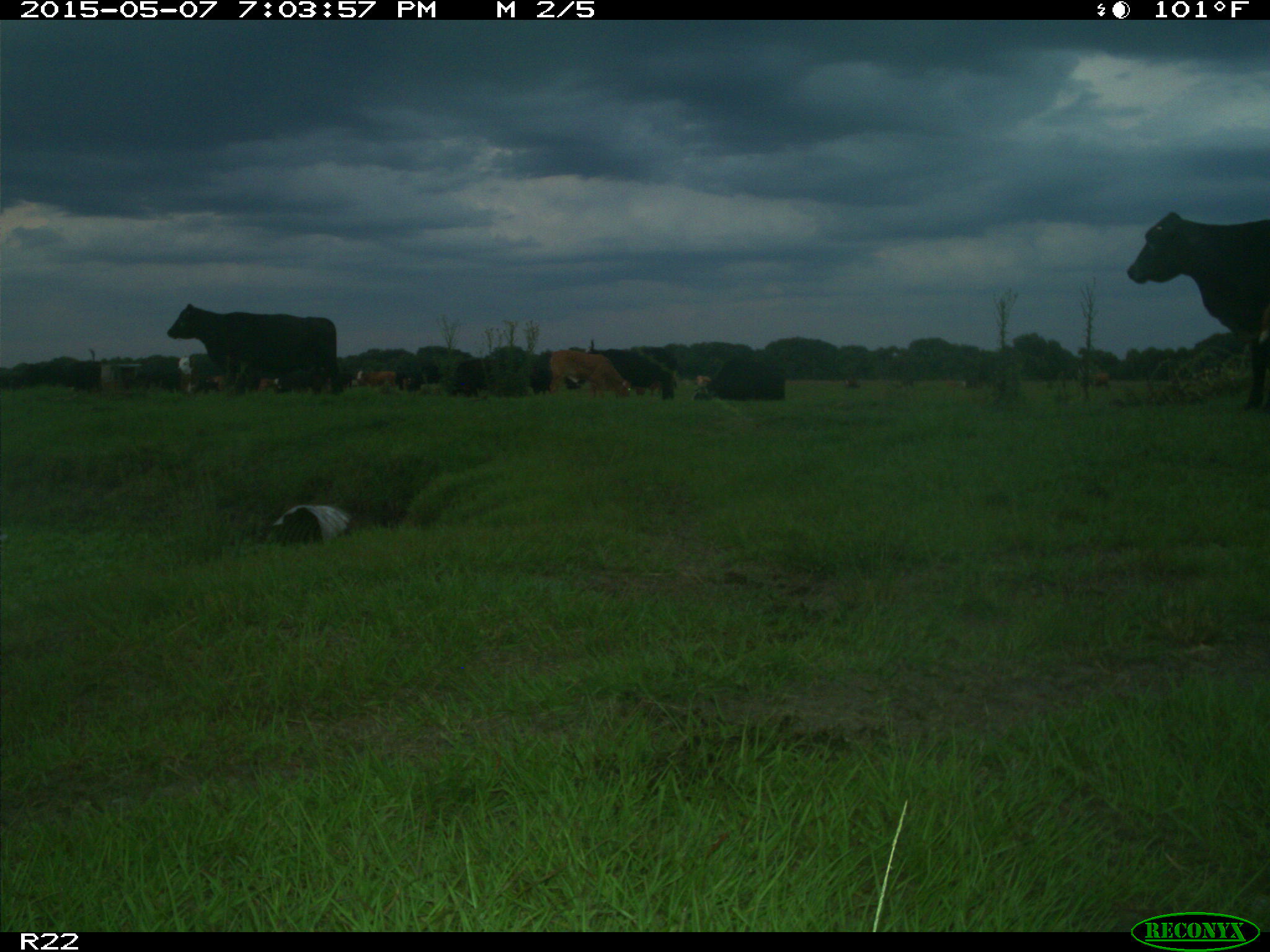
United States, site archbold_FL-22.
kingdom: Animalia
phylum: Chordata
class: Mammalia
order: Artiodactyla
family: Bovidae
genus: Bos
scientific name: Bos taurus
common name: domestic cow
Bos taurus (domestic cow).